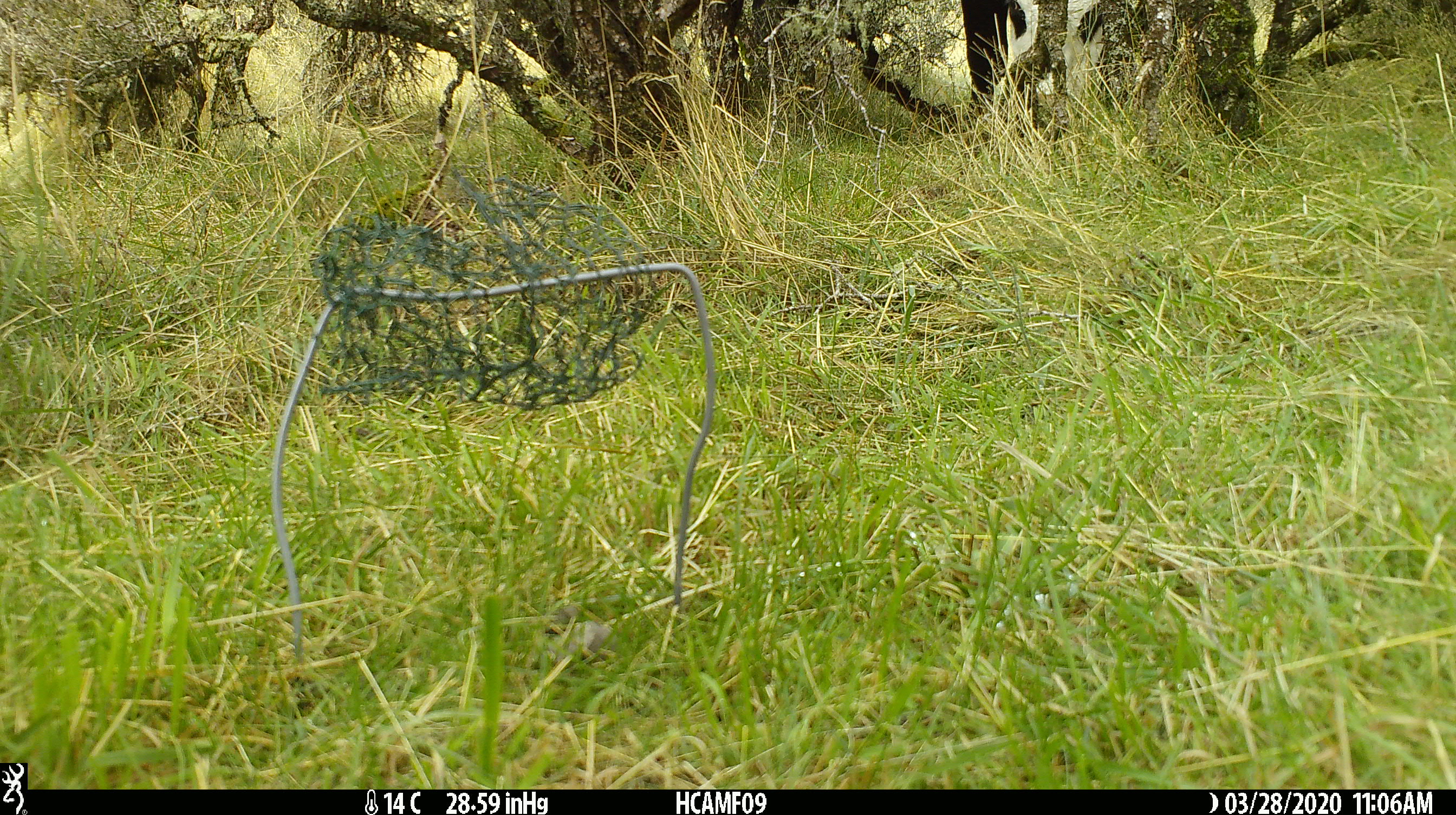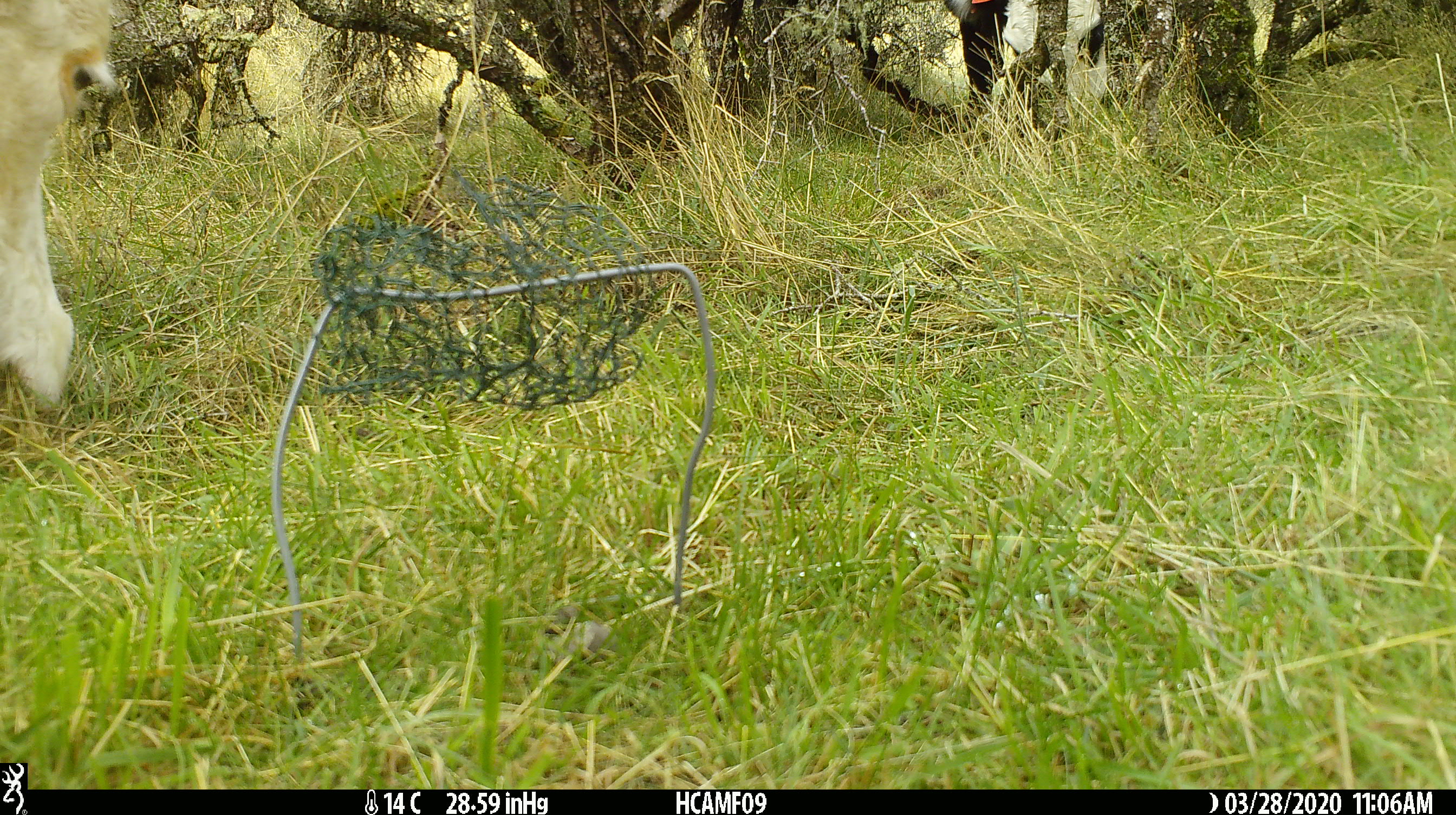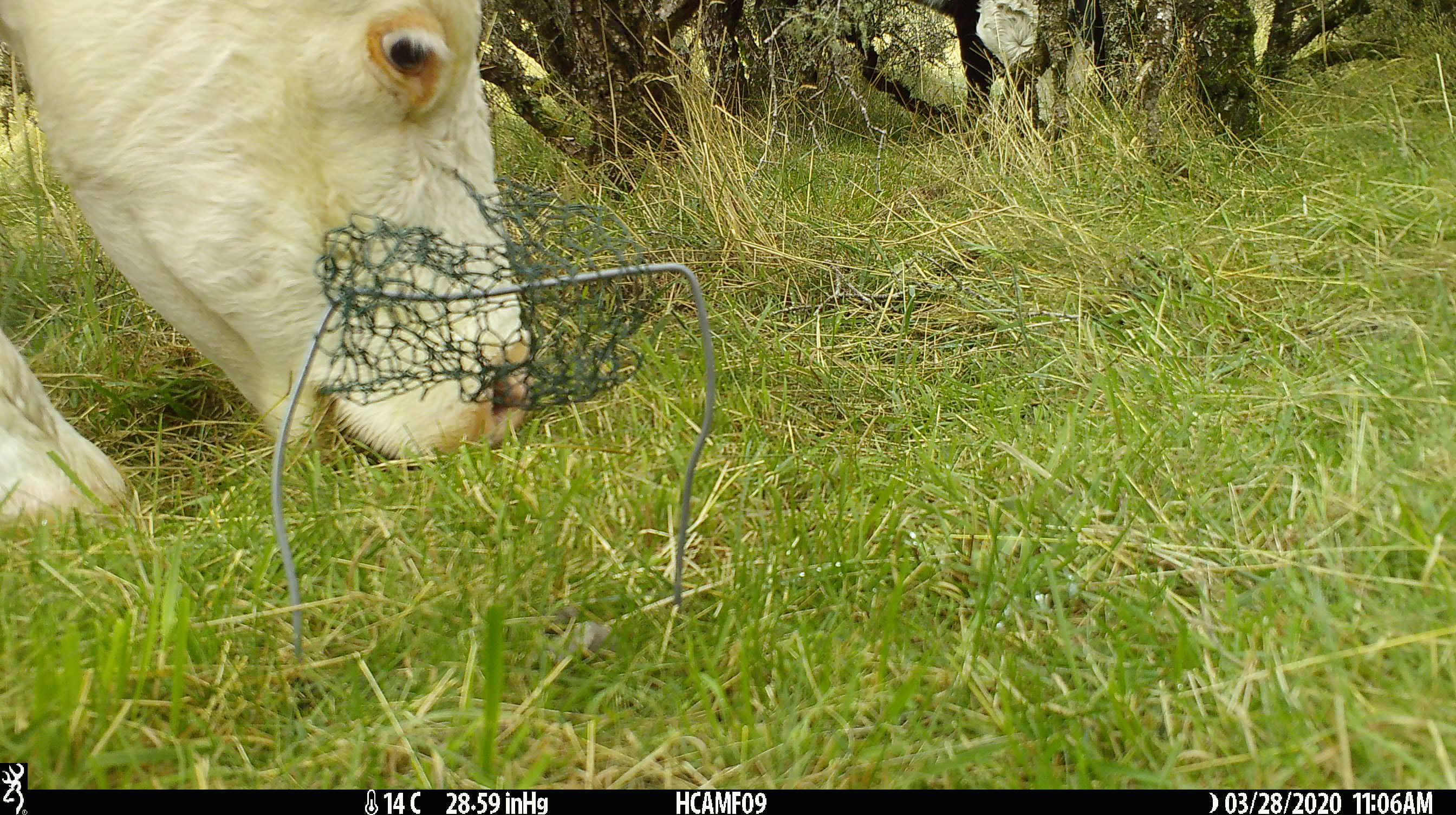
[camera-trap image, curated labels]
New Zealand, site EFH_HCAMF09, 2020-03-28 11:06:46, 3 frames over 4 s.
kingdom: Animalia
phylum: Chordata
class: Mammalia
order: Artiodactyla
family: Bovidae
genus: Bos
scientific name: Bos taurus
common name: domestic cow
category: cow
Cow (domestic cow) (Bos taurus).